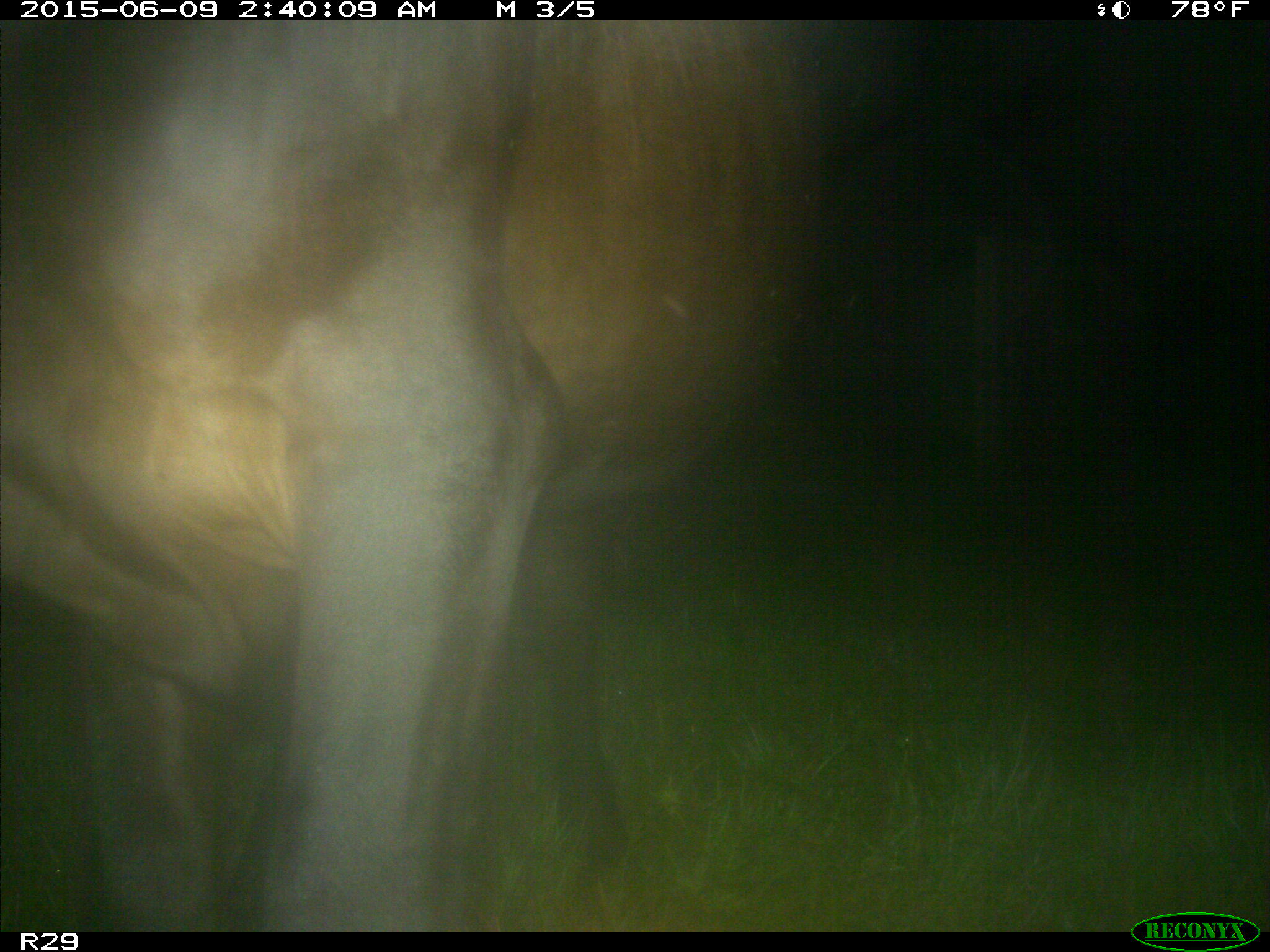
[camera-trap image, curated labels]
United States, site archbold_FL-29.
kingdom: Animalia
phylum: Chordata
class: Mammalia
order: Artiodactyla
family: Bovidae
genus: Bos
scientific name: Bos taurus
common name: domestic cow